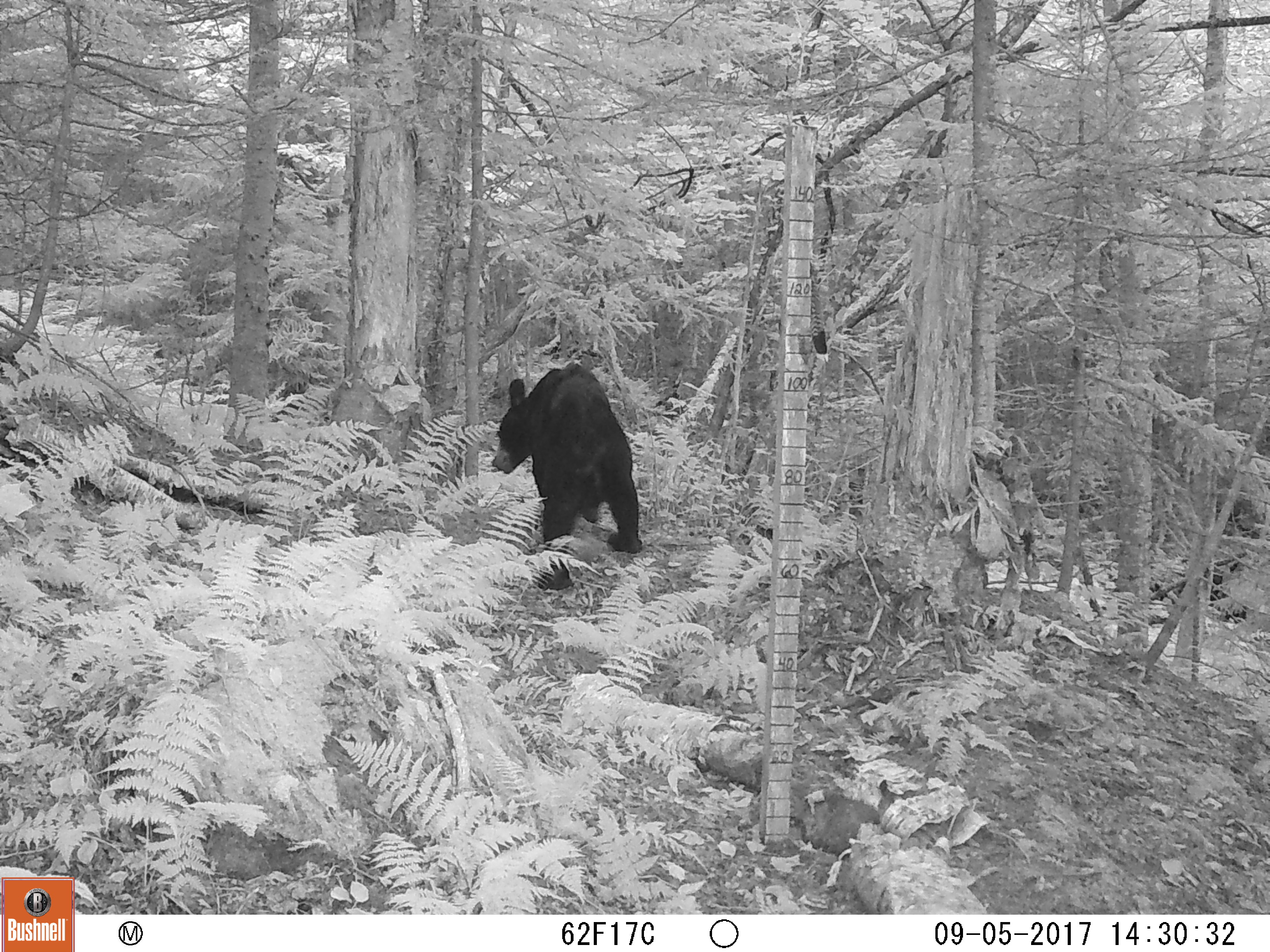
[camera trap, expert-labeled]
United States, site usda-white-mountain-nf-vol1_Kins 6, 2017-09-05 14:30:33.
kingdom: Animalia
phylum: Chordata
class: Mammalia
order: Carnivora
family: Ursidae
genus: Ursus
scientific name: Ursus americanus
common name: black bear